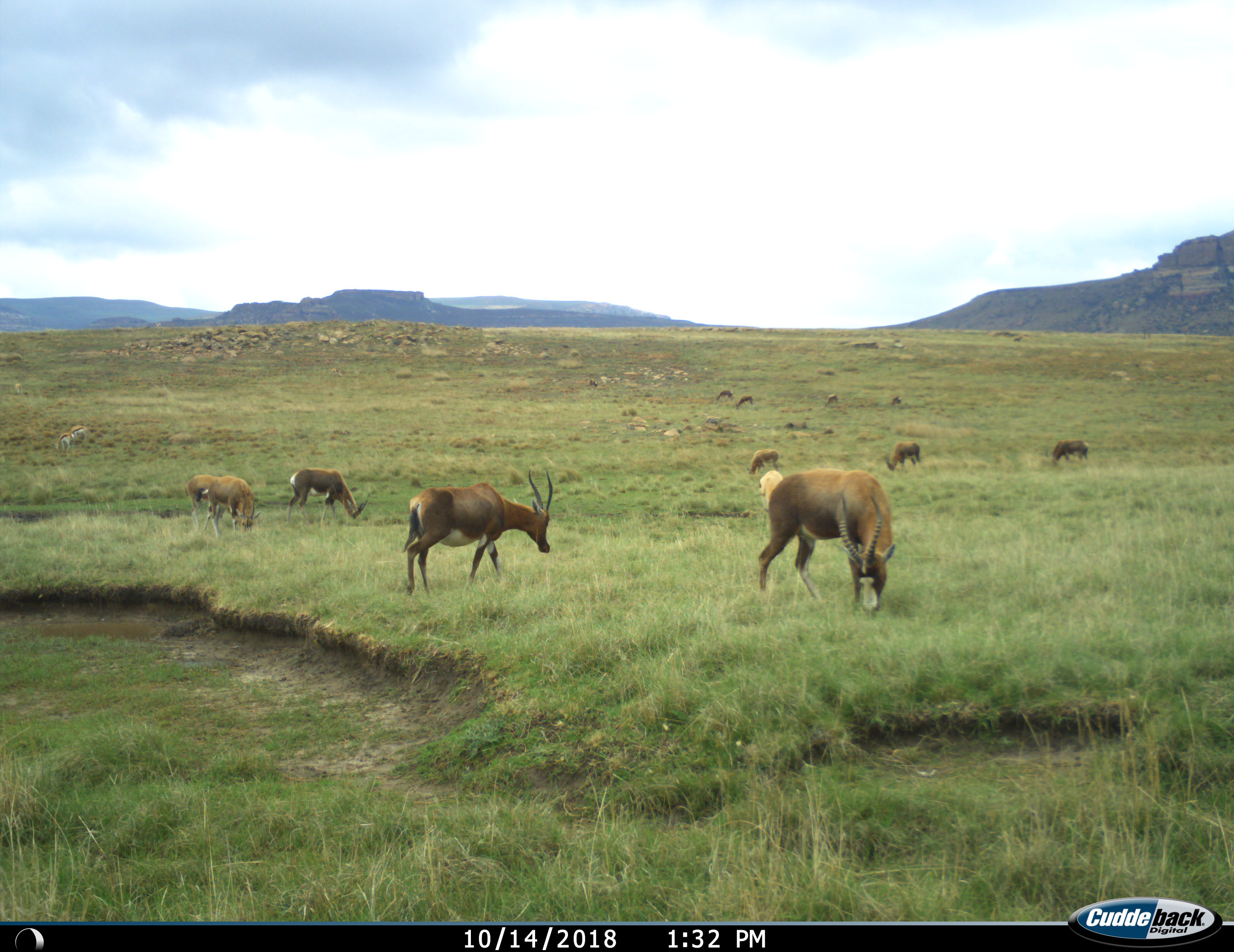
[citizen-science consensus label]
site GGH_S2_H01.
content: unidentified animal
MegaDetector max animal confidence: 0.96